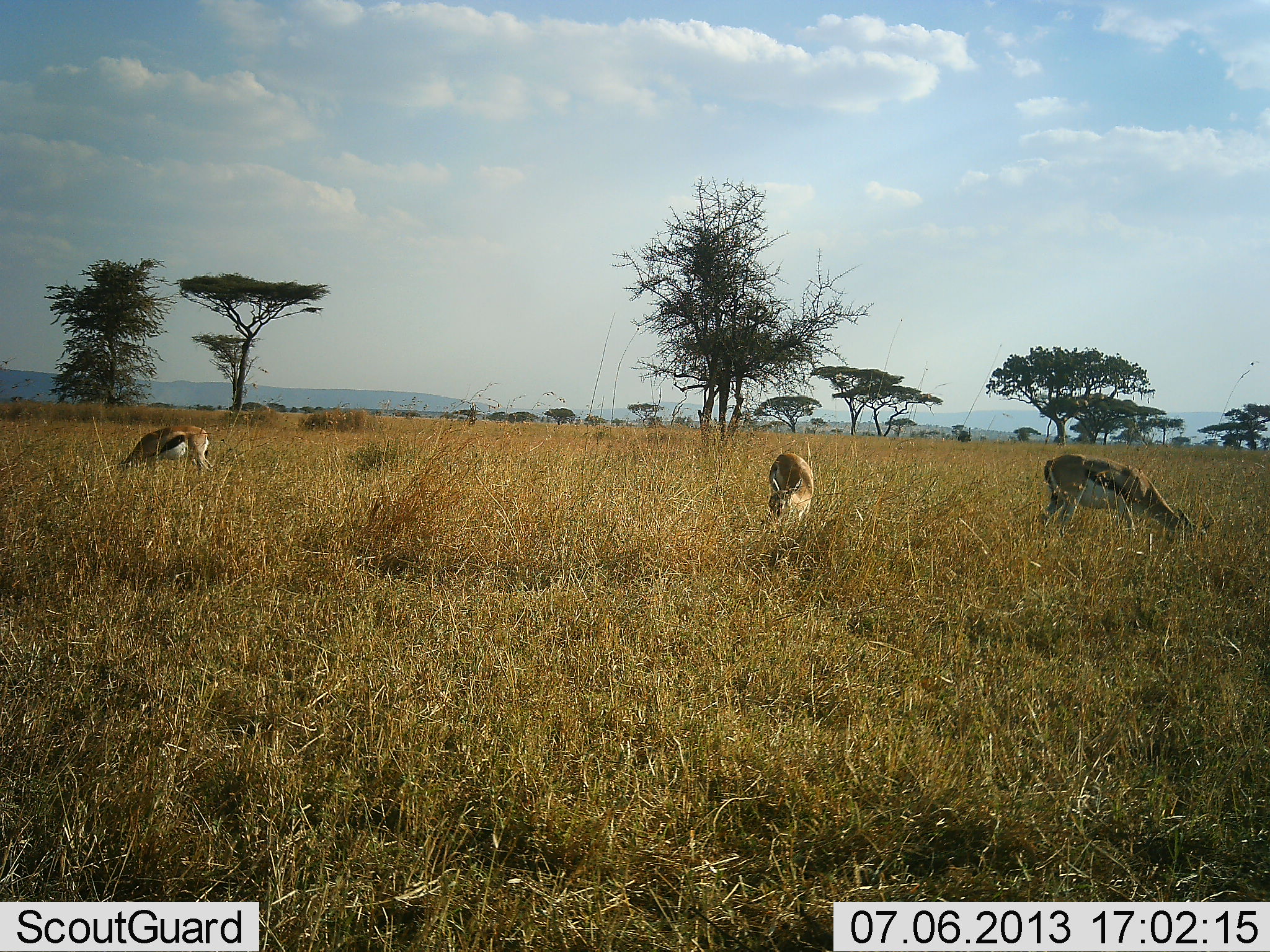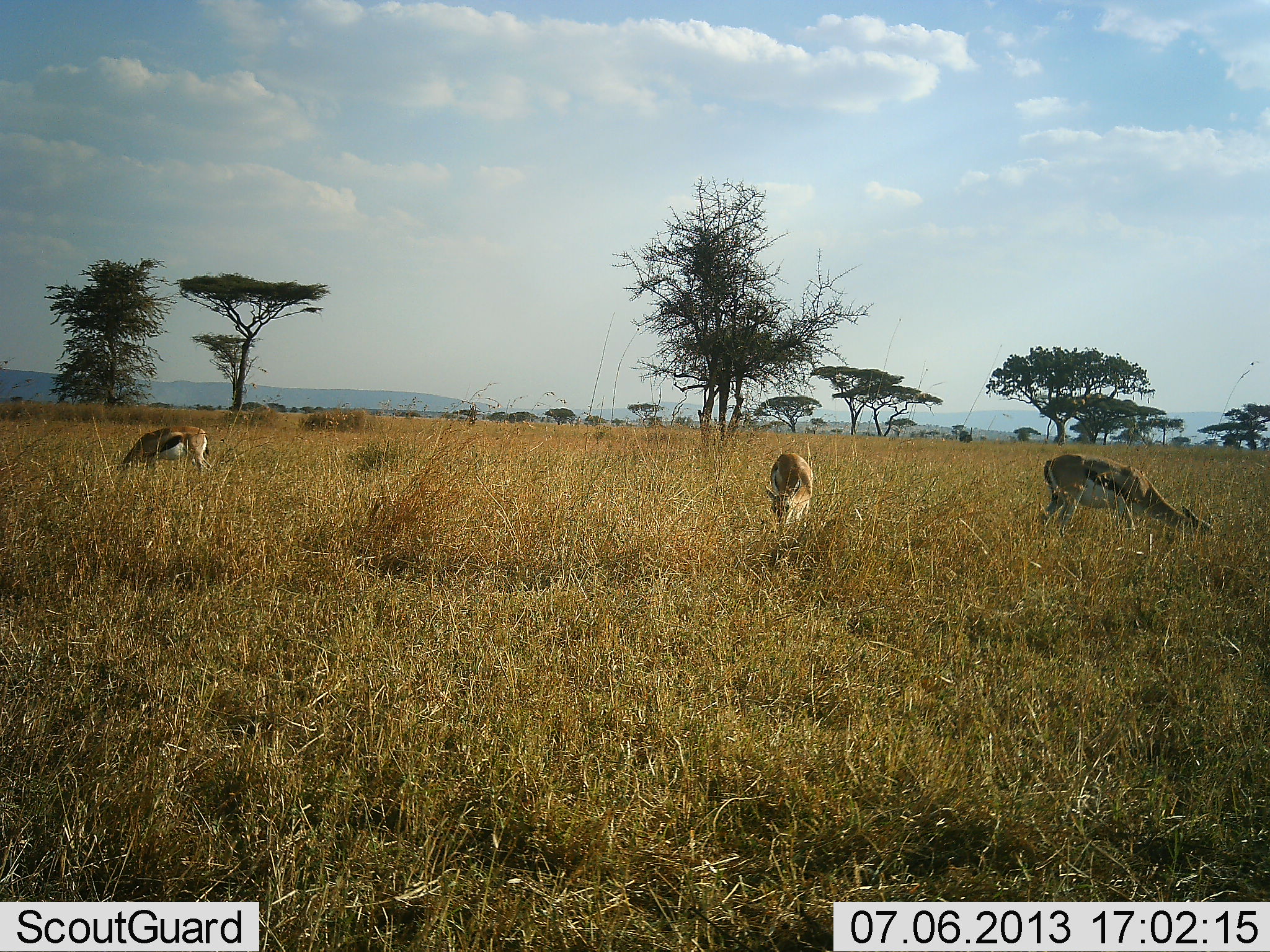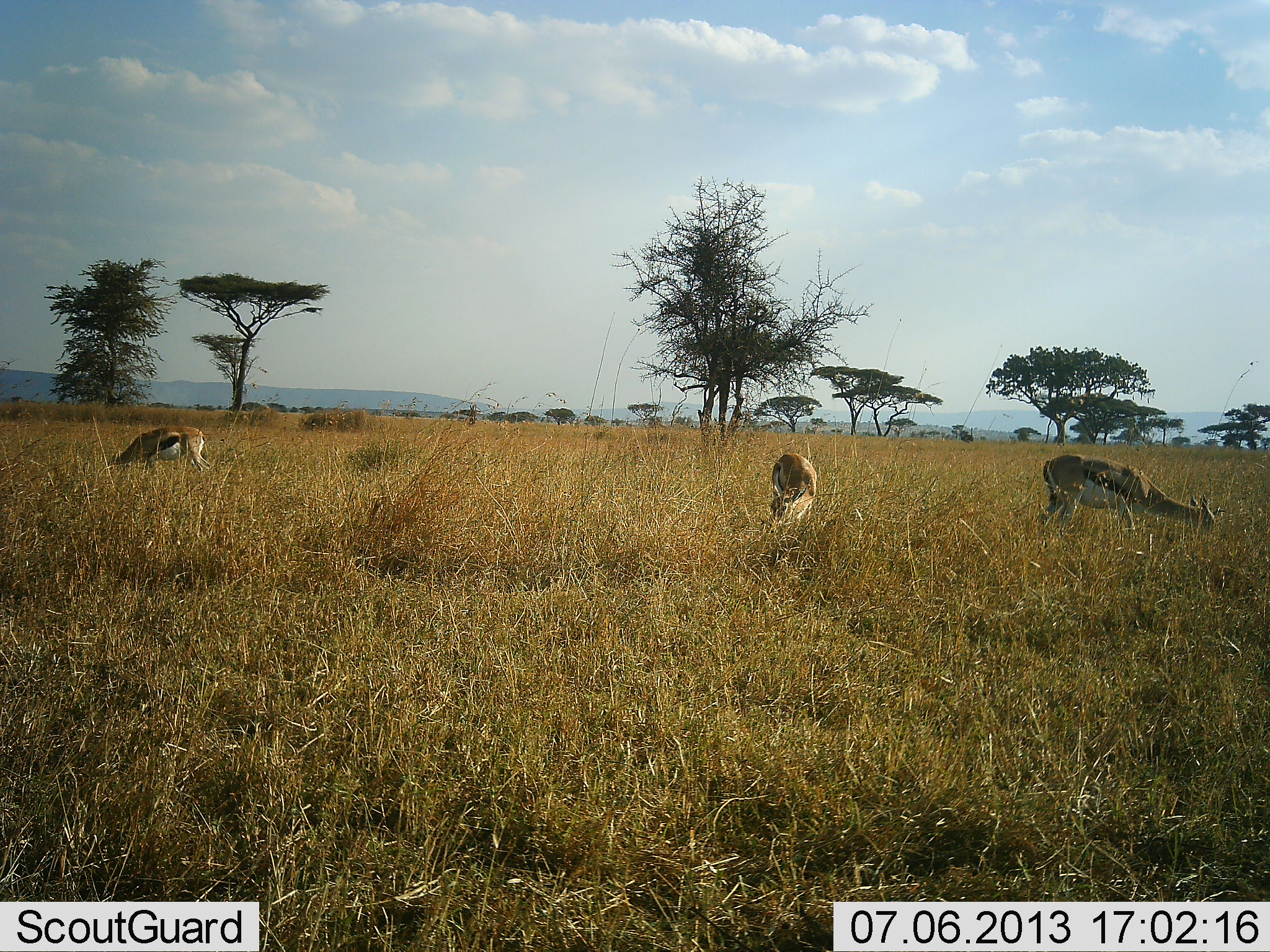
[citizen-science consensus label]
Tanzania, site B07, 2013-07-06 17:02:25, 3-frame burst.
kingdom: Animalia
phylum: Chordata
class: Mammalia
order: Artiodactyla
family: Bovidae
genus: Eudorcas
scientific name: Eudorcas thomsonii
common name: thomson's gazelle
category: gazellethomsons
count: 3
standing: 20%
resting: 0%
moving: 0%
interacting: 0%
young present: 3%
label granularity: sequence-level